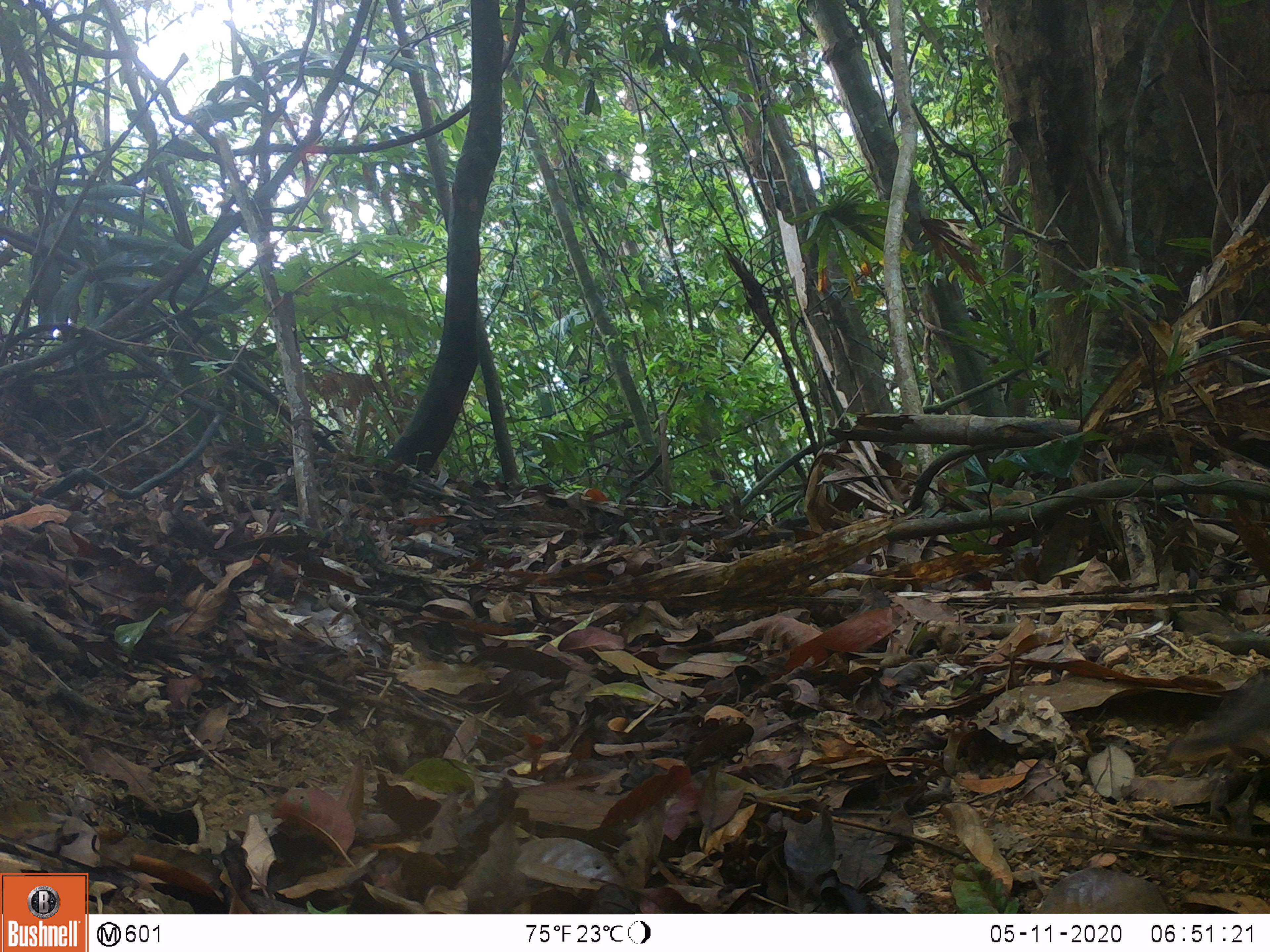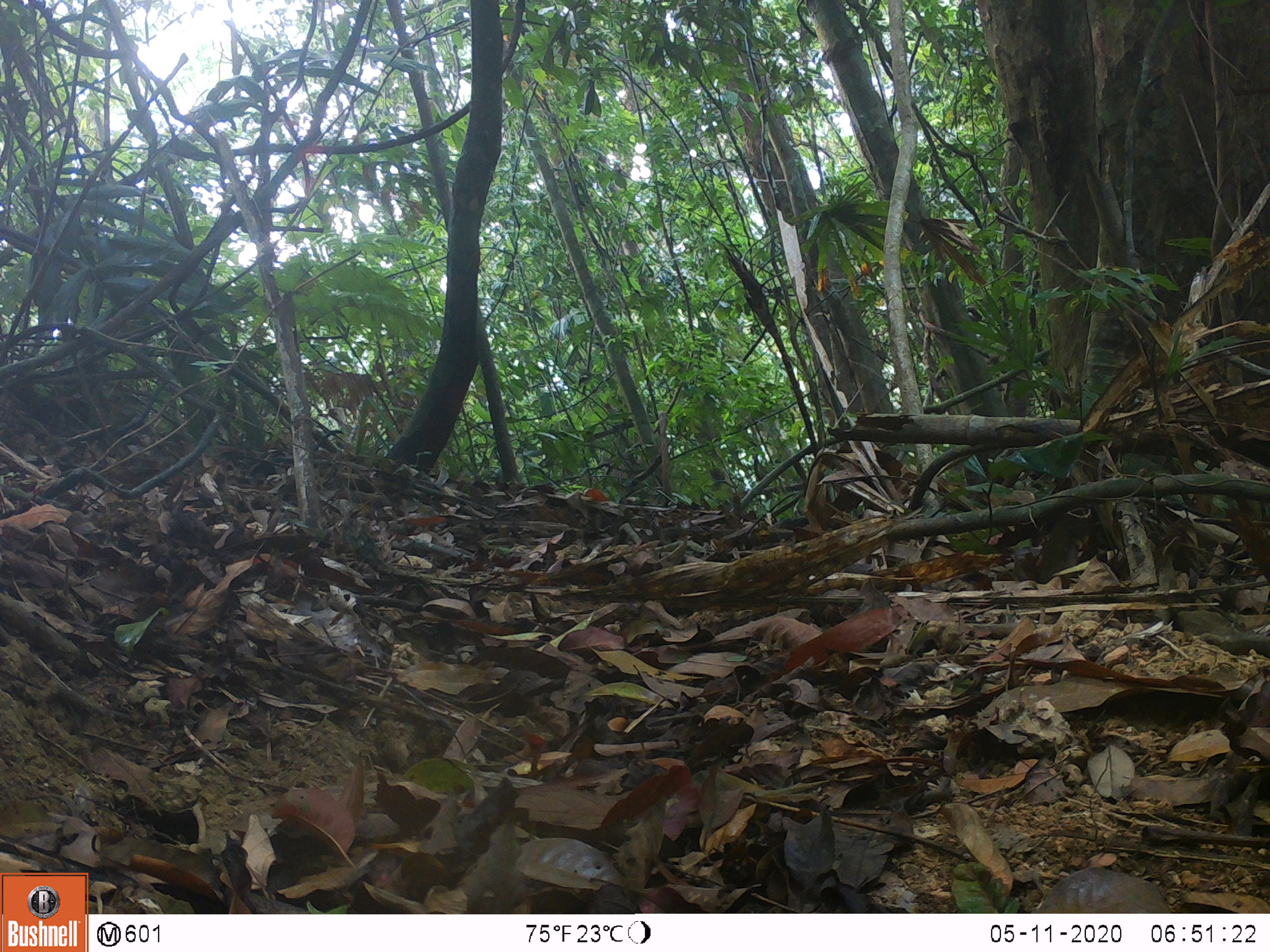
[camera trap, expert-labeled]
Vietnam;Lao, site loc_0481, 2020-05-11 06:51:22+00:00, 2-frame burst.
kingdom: Animalia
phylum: Chordata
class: Mammalia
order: Rodentia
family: Sciuridae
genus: Dremomys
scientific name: Dremomys rufigenis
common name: red-cheeked squirrel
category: red cheeked squirrel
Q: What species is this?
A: Red cheeked squirrel (red-cheeked squirrel) (Dremomys rufigenis).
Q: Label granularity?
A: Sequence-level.